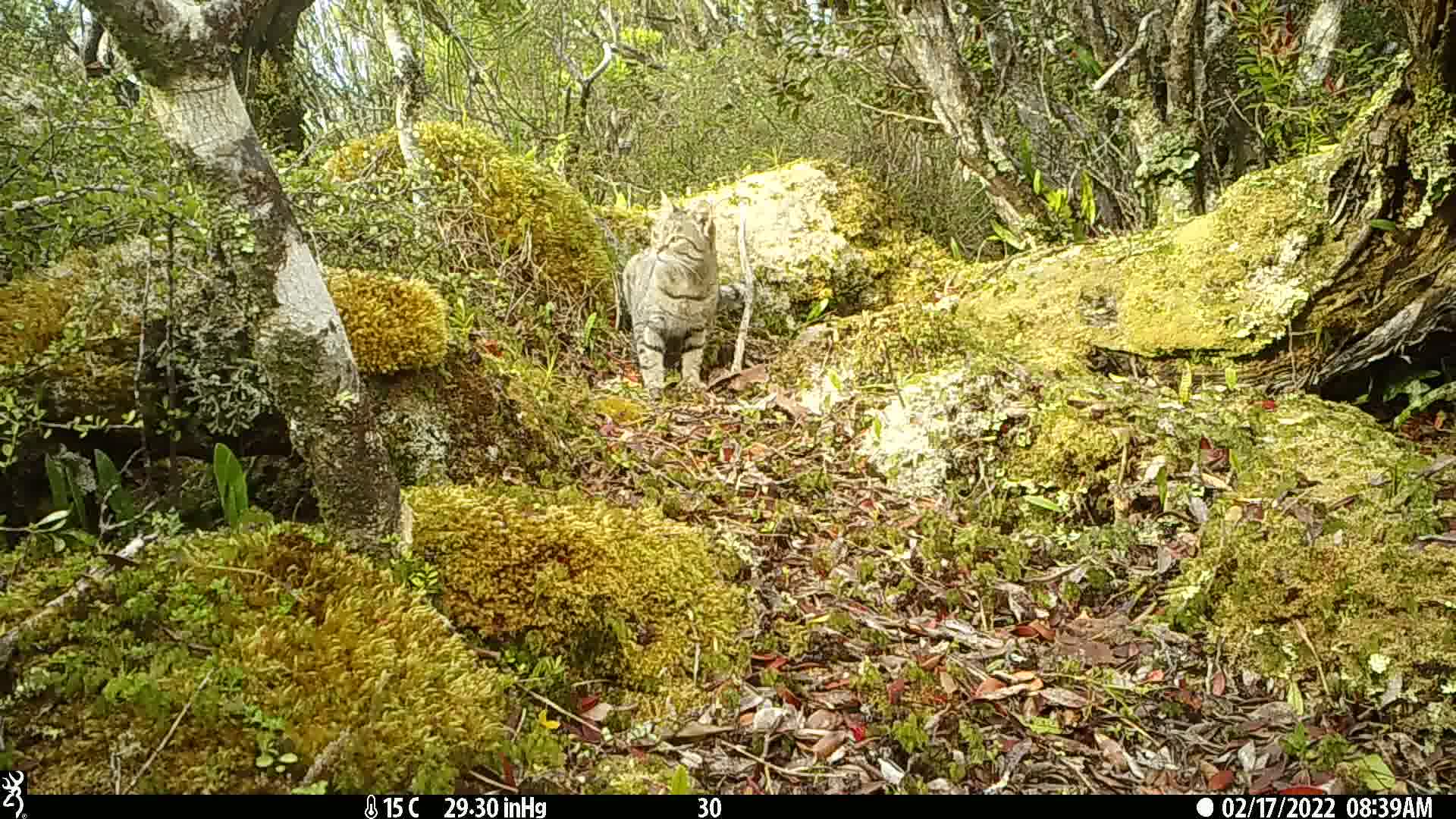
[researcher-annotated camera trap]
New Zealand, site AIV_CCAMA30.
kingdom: Animalia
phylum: Chordata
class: Mammalia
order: Carnivora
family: Felidae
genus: Felis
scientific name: Felis catus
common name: domestic cat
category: cat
Cat (domestic cat) (Felis catus).